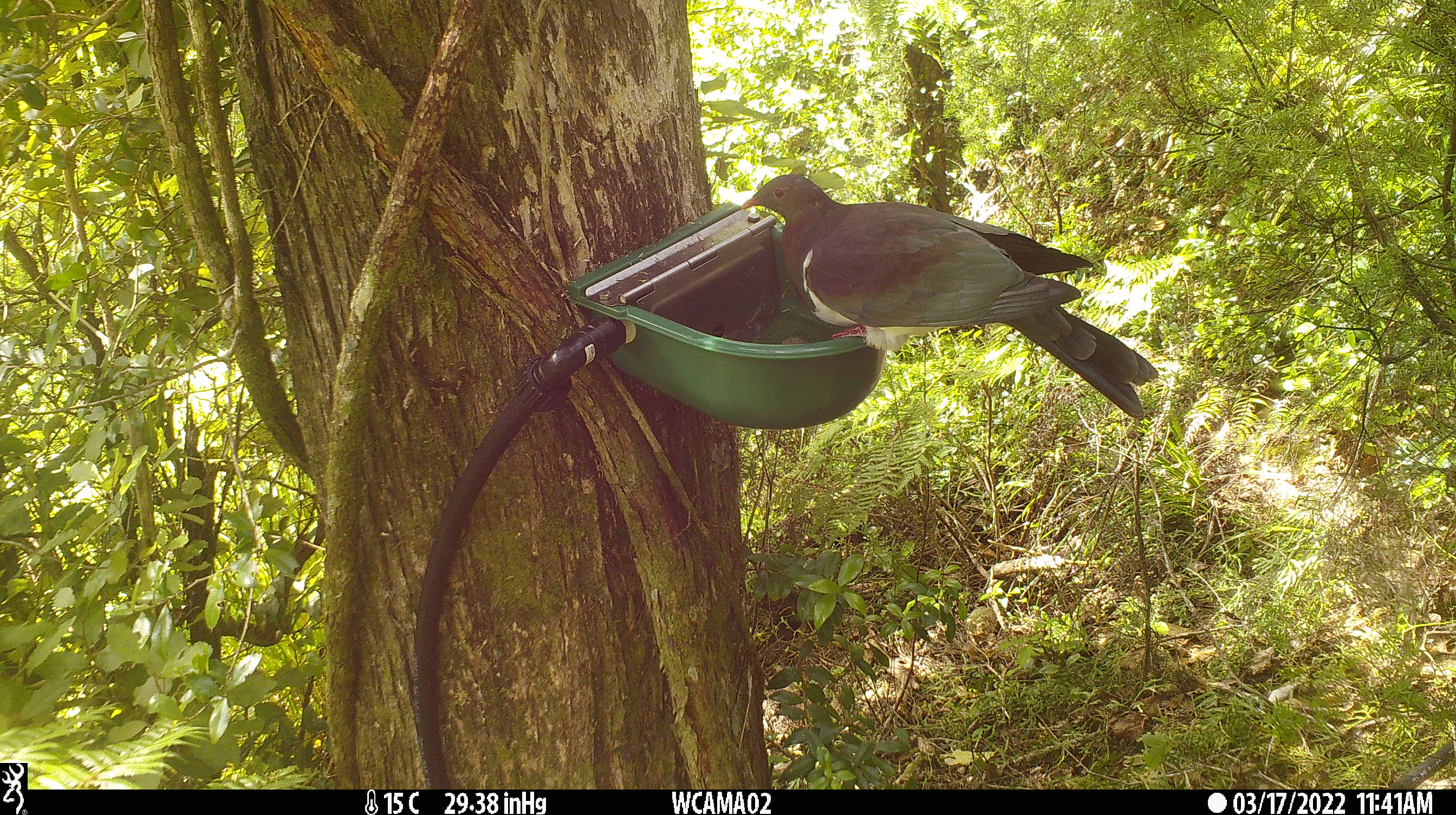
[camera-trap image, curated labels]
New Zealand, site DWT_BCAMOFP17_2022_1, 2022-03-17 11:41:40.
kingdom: Animalia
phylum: Chordata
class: Aves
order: Columbiformes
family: Columbidae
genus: Hemiphaga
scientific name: Hemiphaga novaeseelandiae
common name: new zealand pigeon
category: kereru